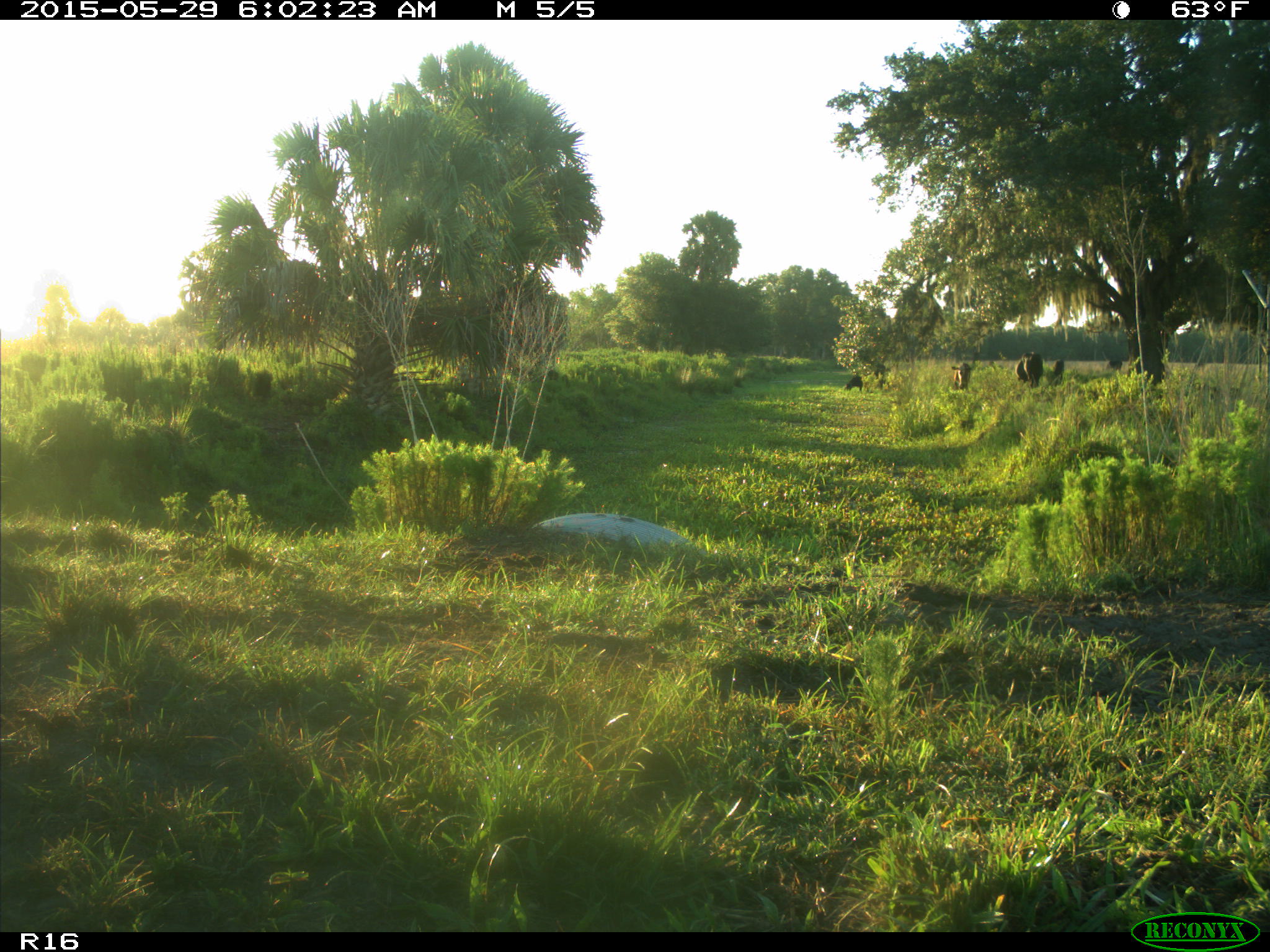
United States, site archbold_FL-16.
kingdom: Animalia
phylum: Chordata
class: Mammalia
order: Artiodactyla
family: Bovidae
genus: Bos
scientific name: Bos taurus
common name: domestic cow